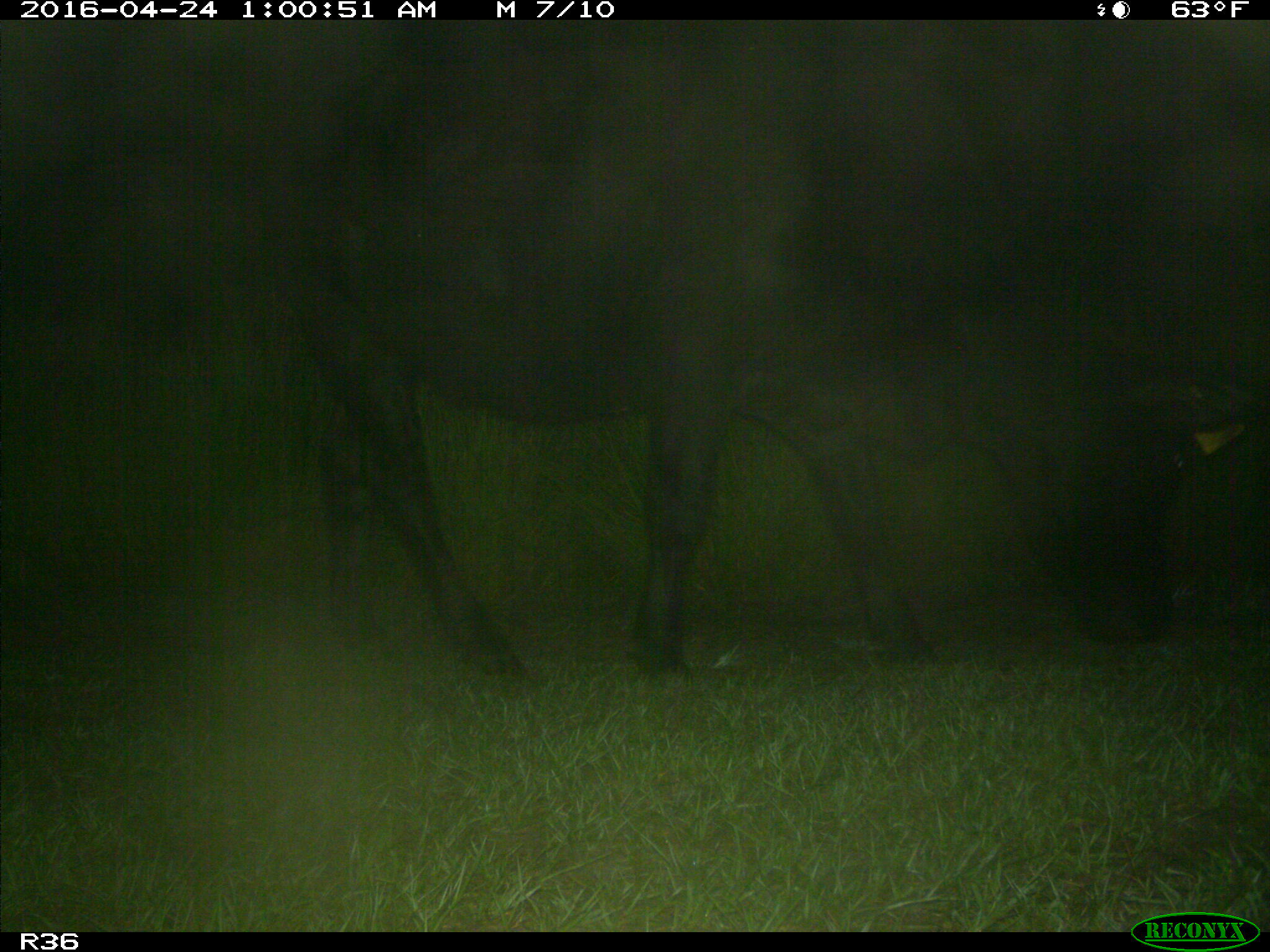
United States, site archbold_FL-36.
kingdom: Animalia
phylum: Chordata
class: Mammalia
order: Artiodactyla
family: Bovidae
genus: Bos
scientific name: Bos taurus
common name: domestic cow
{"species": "Bos taurus (domestic cow)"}